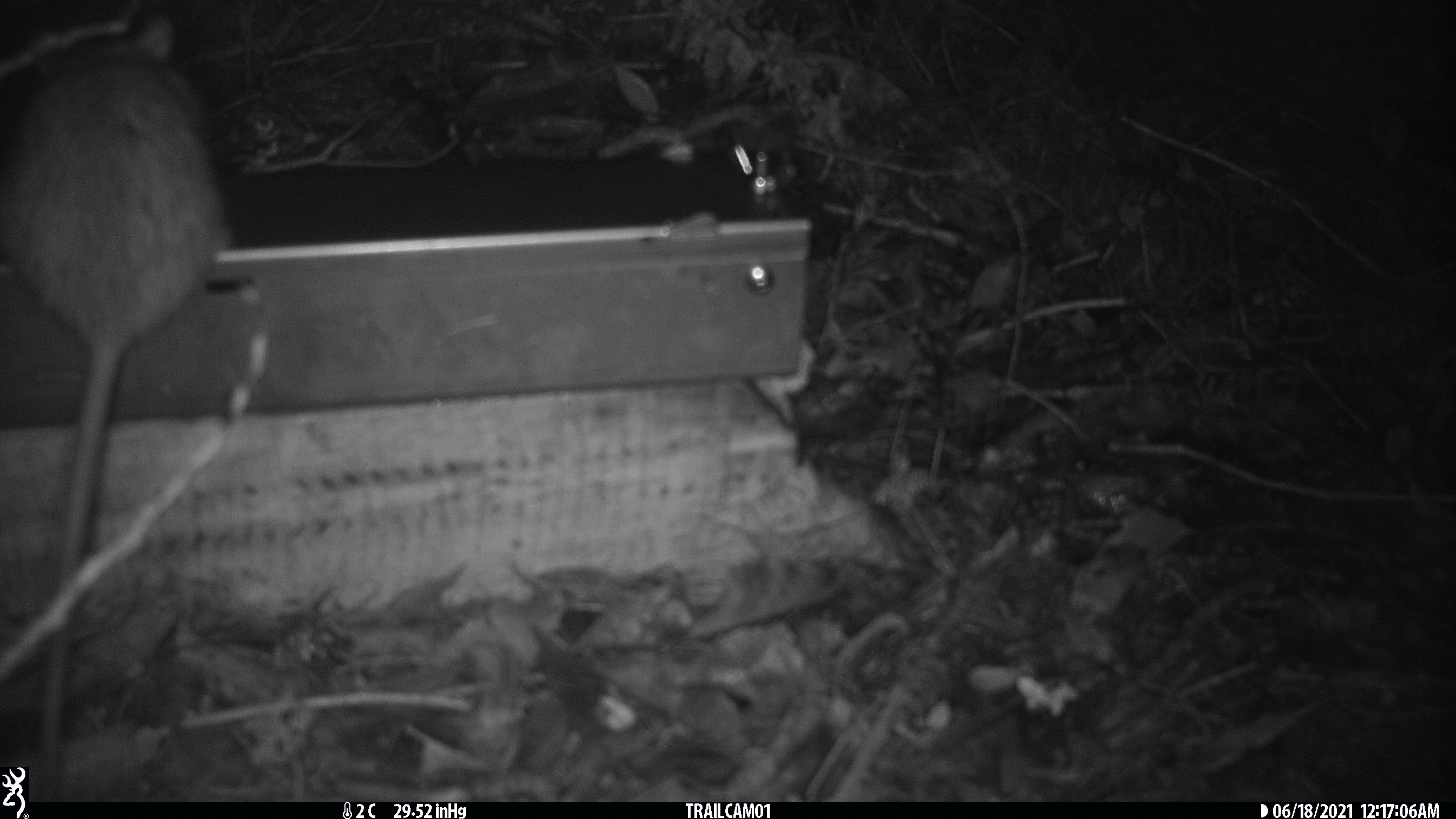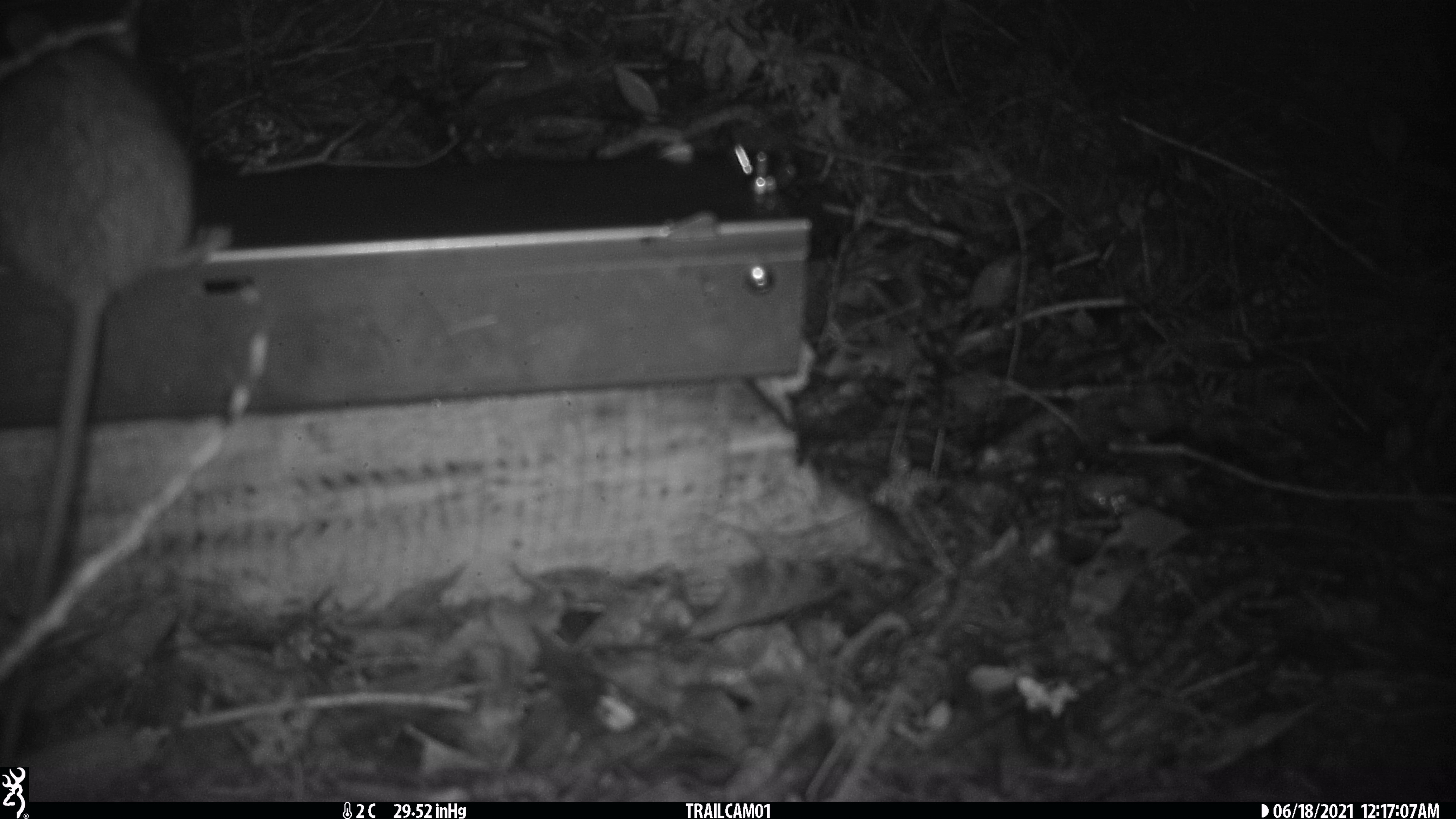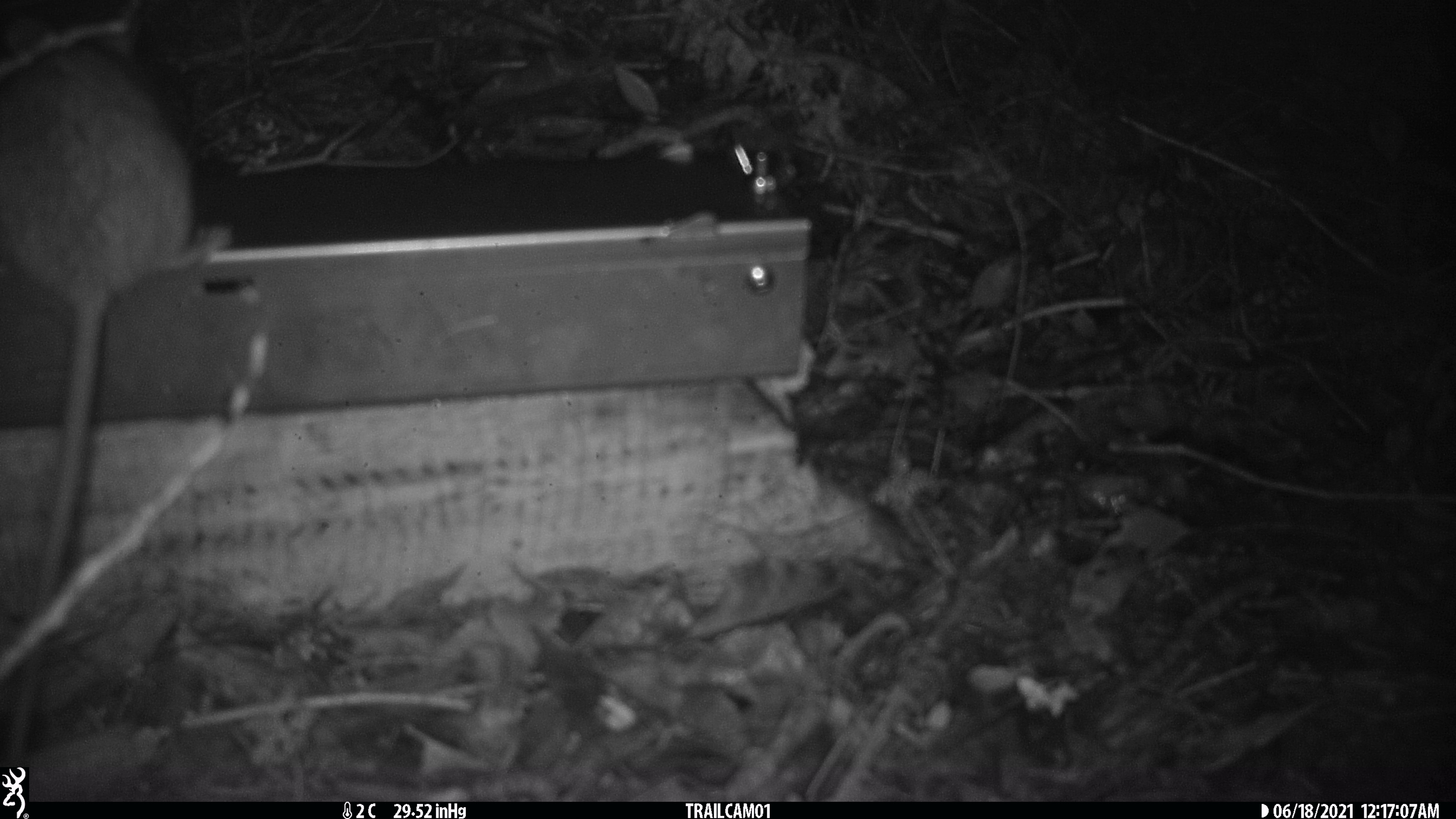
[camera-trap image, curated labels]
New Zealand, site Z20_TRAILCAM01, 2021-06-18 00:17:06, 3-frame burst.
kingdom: Animalia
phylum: Chordata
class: Mammalia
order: Rodentia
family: Muridae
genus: Rattus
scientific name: Rattus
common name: rat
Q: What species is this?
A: Rat (Rattus).